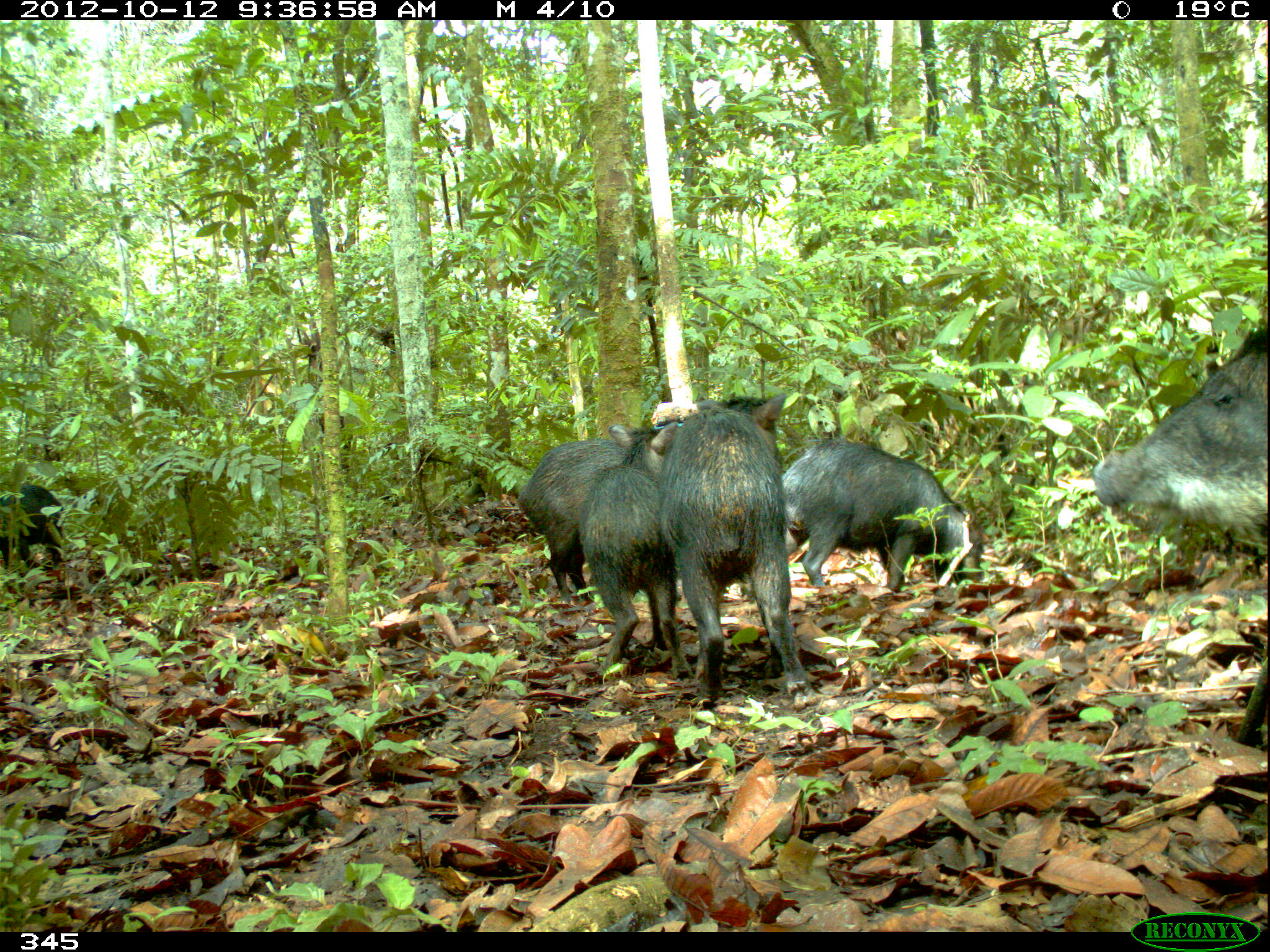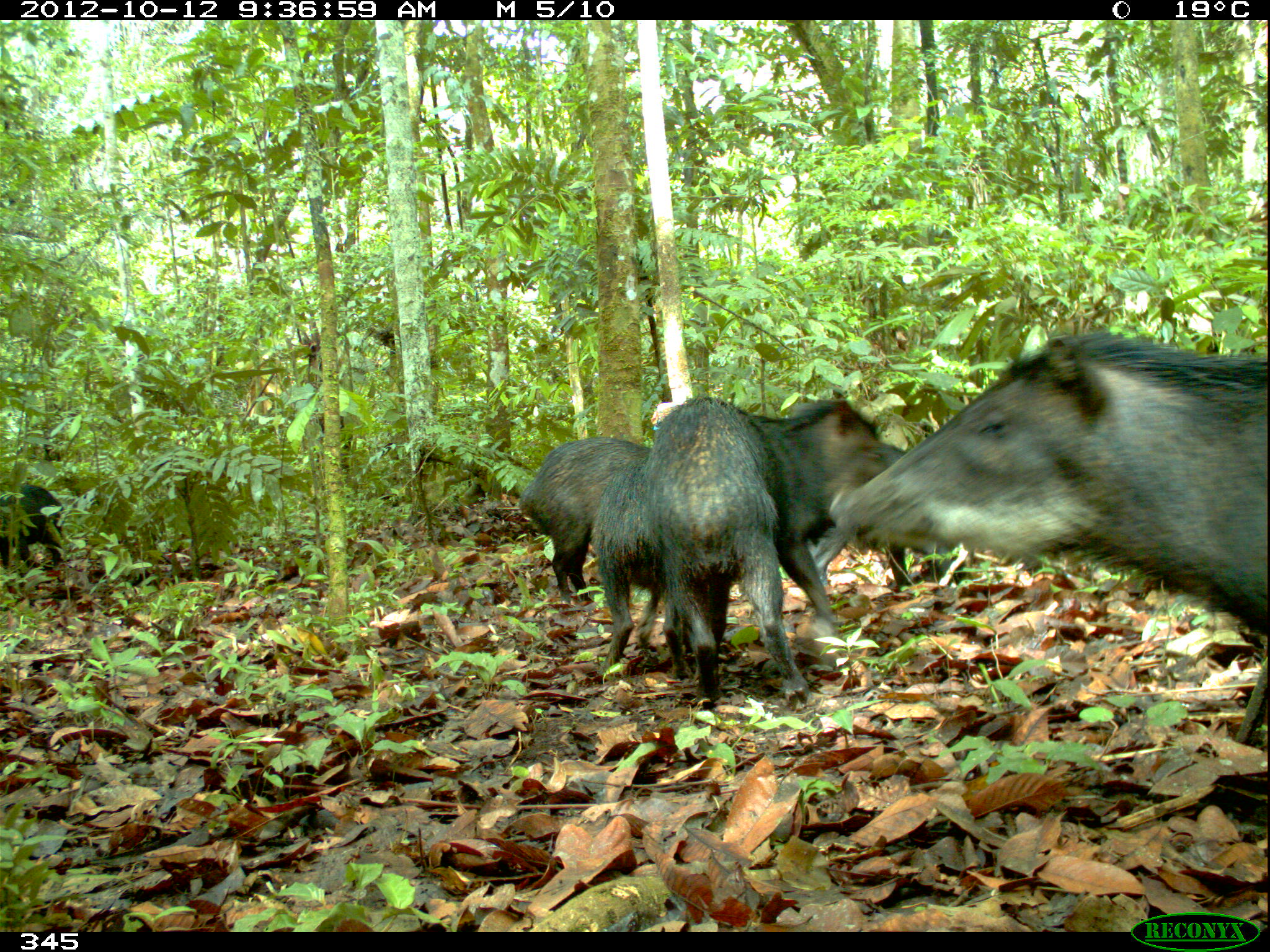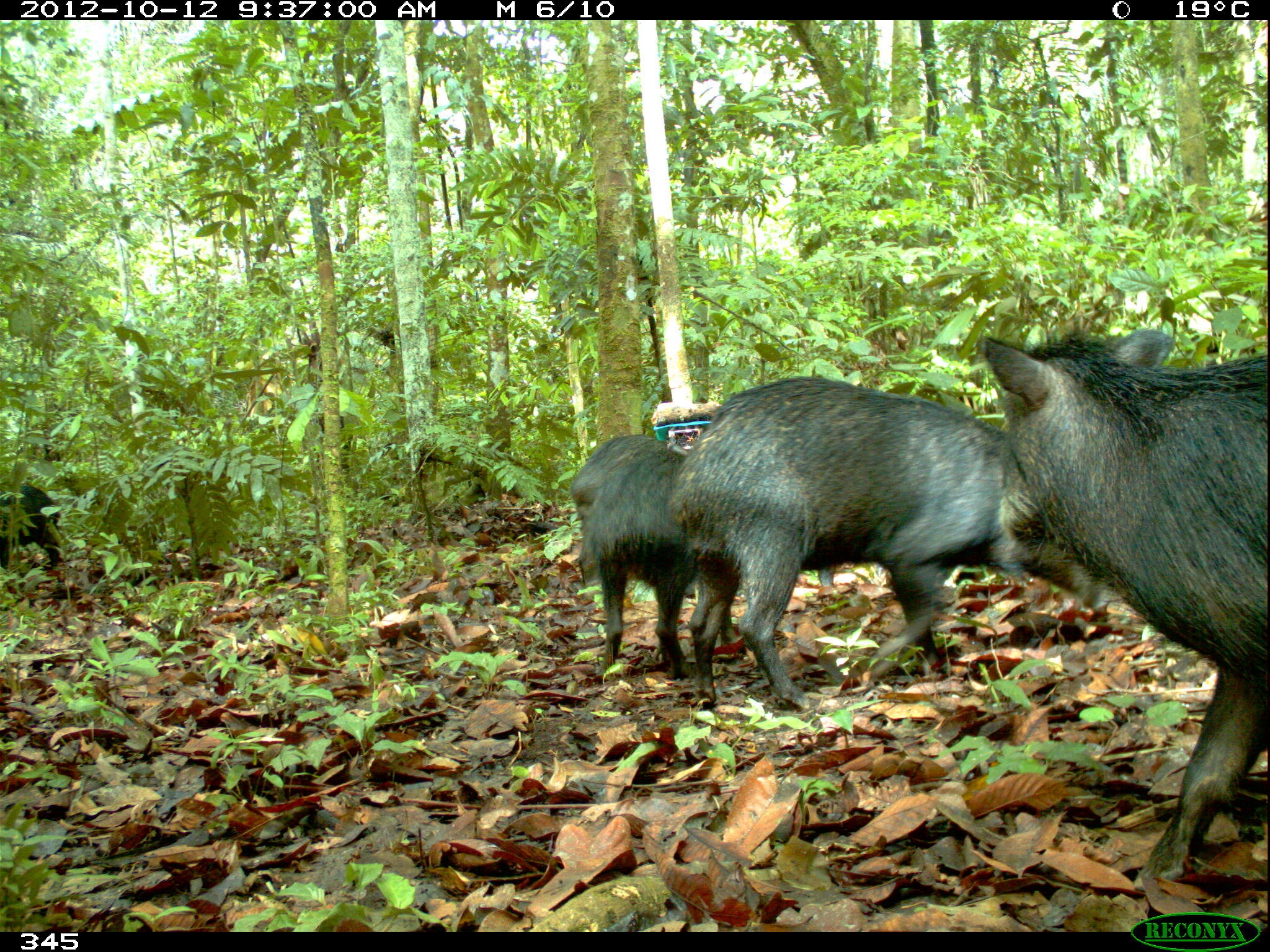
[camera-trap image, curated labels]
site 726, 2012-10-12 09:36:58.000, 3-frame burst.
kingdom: Animalia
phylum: Chordata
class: Mammalia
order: Artiodactyla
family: Tayassuidae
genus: Tayassu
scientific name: Tayassu pecari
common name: white-lipped peccary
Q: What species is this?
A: Tayassu pecari (white-lipped peccary).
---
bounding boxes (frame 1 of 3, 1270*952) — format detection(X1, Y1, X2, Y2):
tayassu pecari: detection(653, 391, 817, 710); detection(1092, 320, 1268, 552); detection(780, 435, 984, 604); detection(576, 420, 693, 685); detection(515, 423, 646, 602); detection(0, 484, 66, 571)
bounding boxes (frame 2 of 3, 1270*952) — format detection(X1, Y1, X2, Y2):
tayassu pecari: detection(826, 329, 1268, 640); detection(645, 384, 893, 704); detection(802, 440, 962, 633); detection(590, 453, 692, 683); detection(517, 436, 651, 602); detection(0, 484, 66, 575)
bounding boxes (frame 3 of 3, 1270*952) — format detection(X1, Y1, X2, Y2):
tayassu pecari: detection(975, 325, 1267, 893); detection(666, 372, 1113, 711); detection(576, 444, 737, 681); detection(568, 434, 665, 587); detection(0, 485, 61, 571)